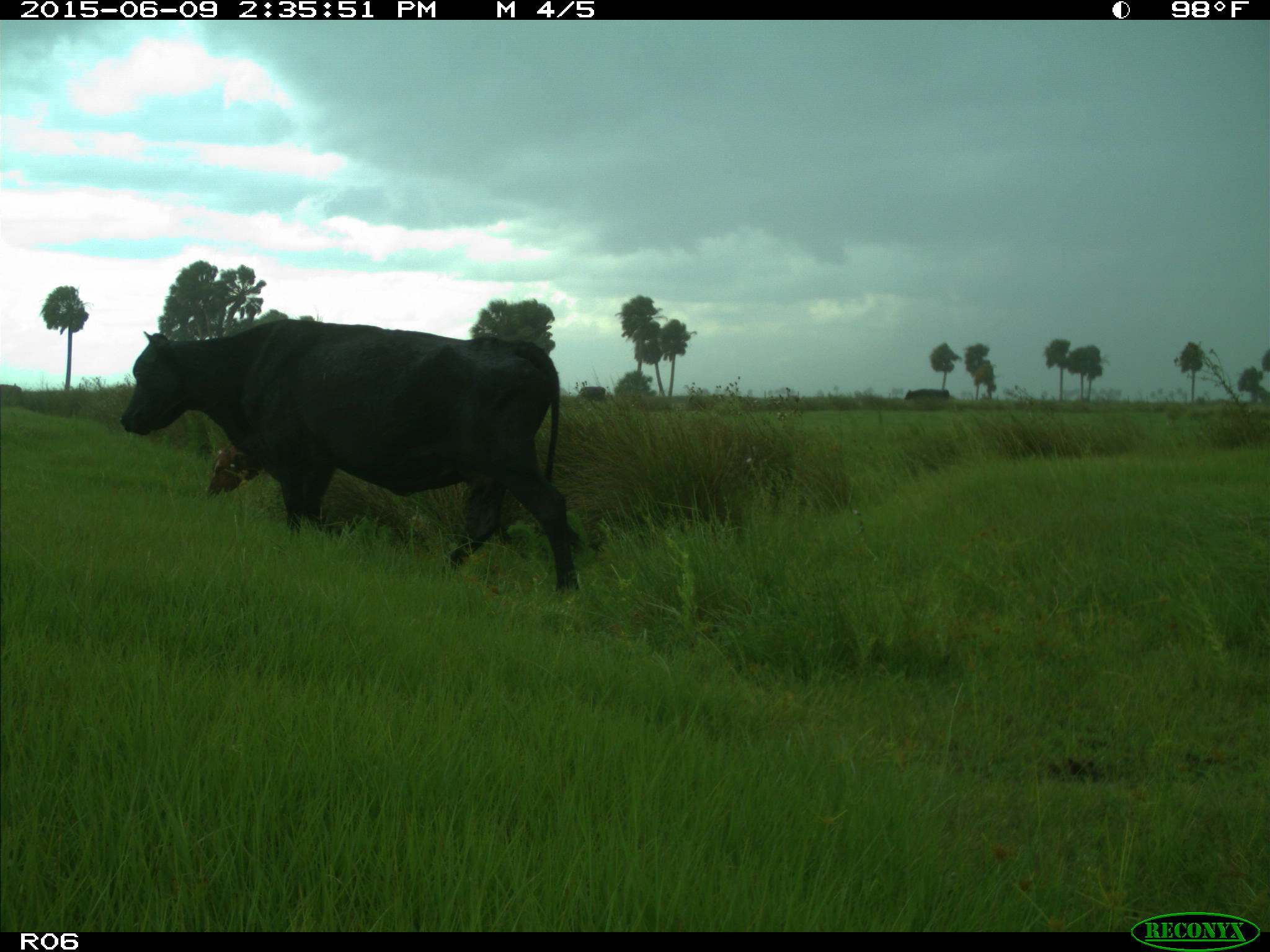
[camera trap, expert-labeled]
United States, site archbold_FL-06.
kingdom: Animalia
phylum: Chordata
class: Mammalia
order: Artiodactyla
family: Bovidae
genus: Bos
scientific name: Bos taurus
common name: domestic cow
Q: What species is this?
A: Bos taurus (domestic cow).